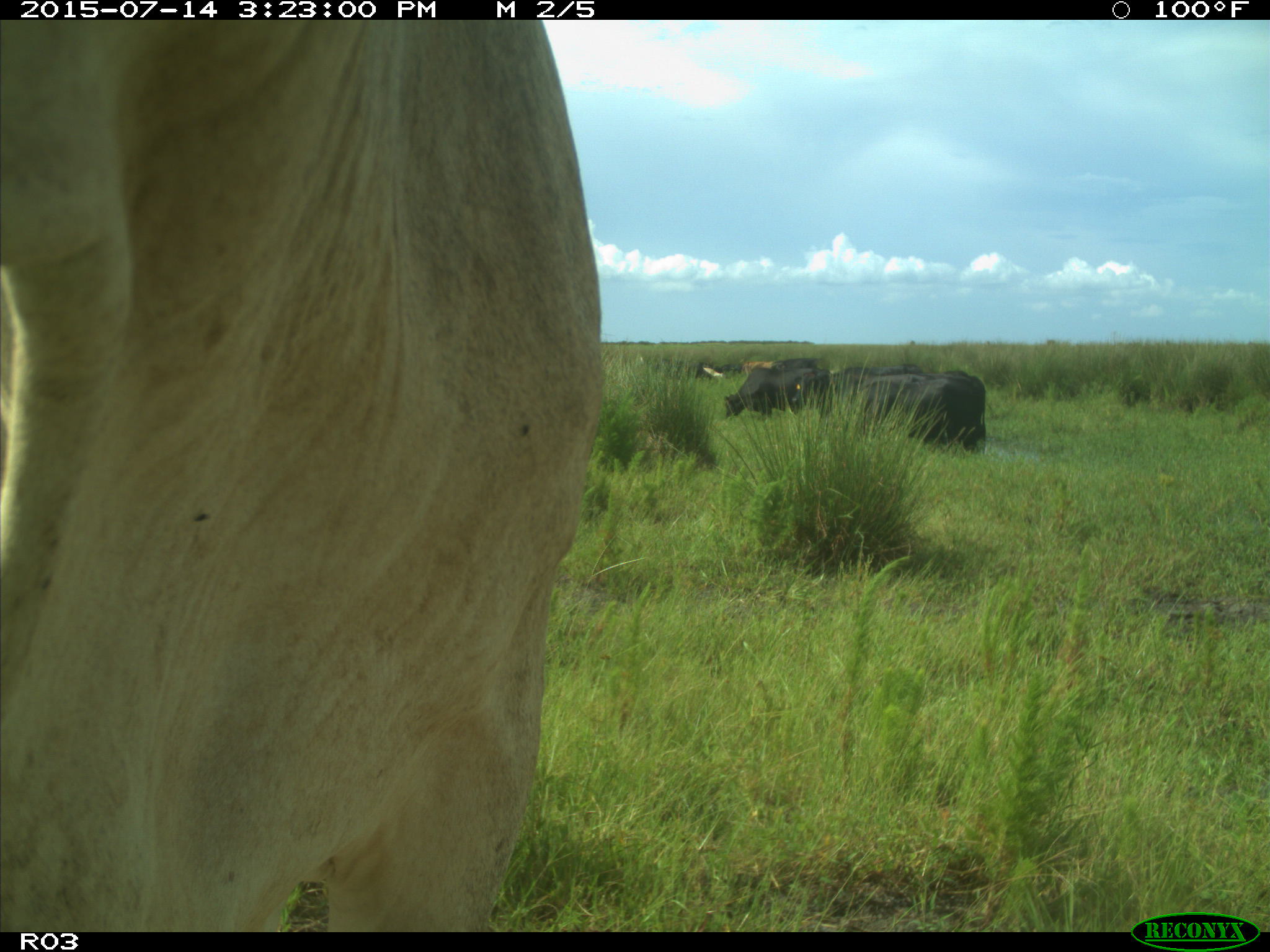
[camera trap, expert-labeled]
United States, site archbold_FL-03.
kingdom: Animalia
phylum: Chordata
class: Mammalia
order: Artiodactyla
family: Bovidae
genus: Bos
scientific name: Bos taurus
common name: domestic cow